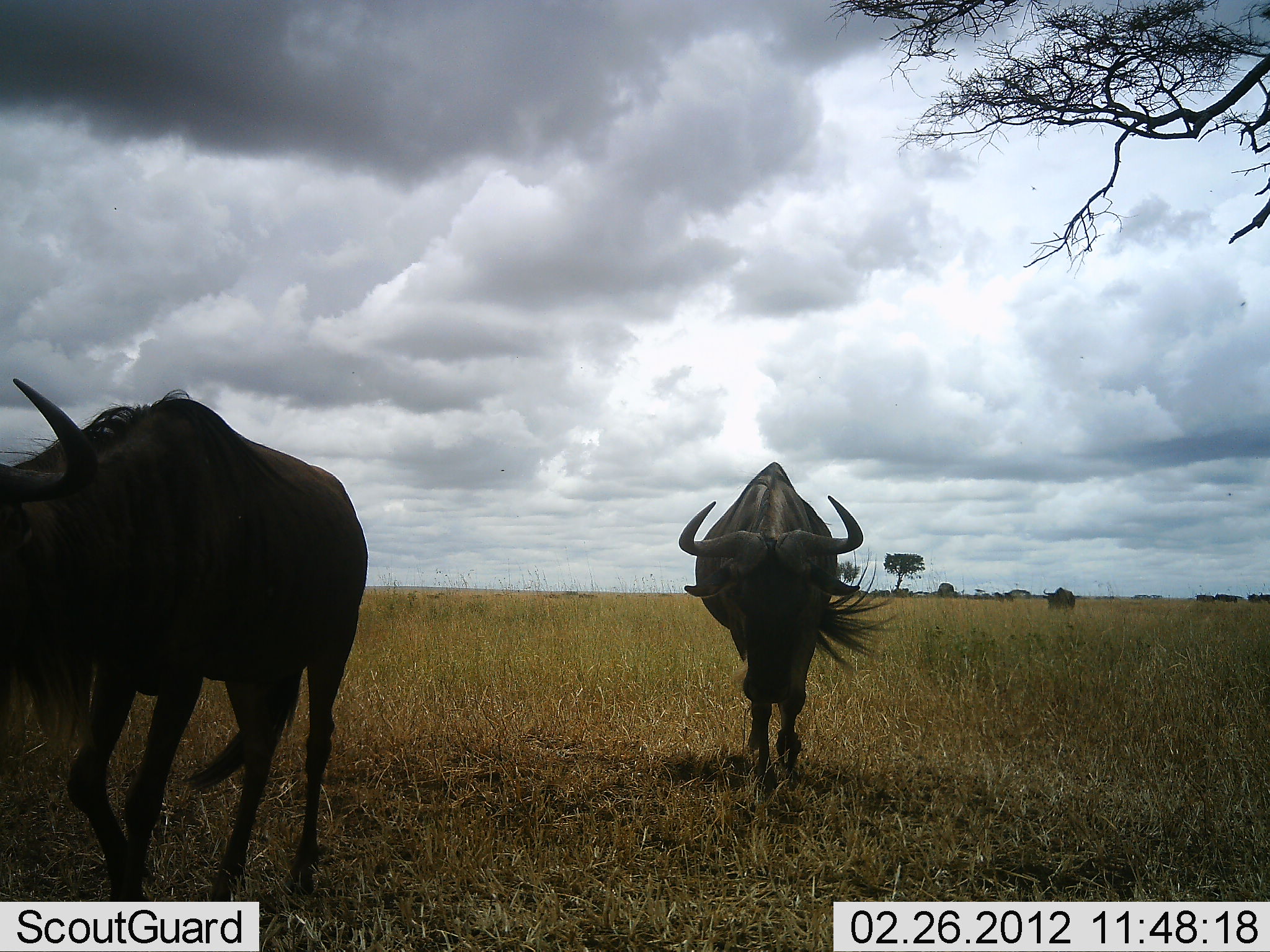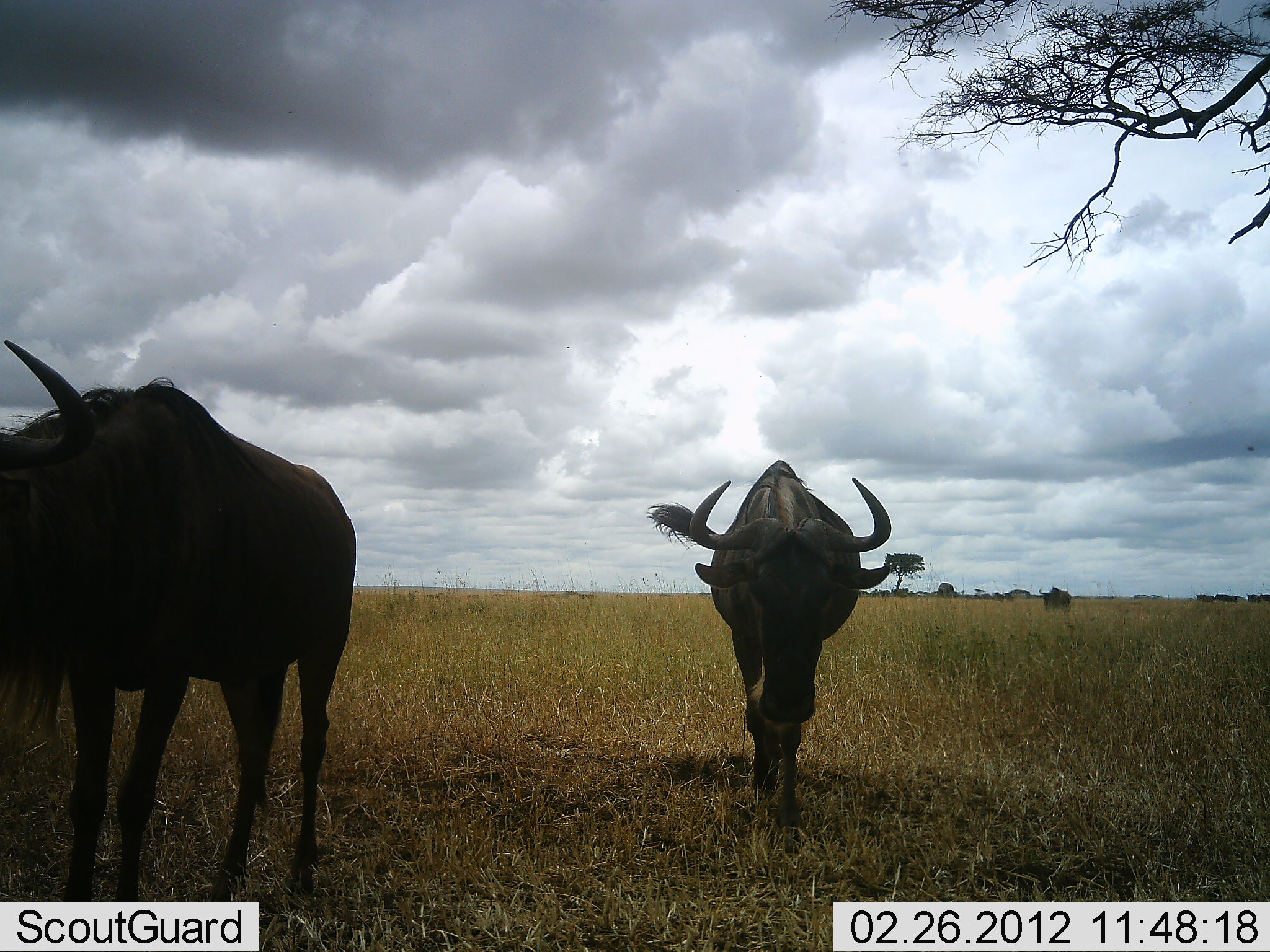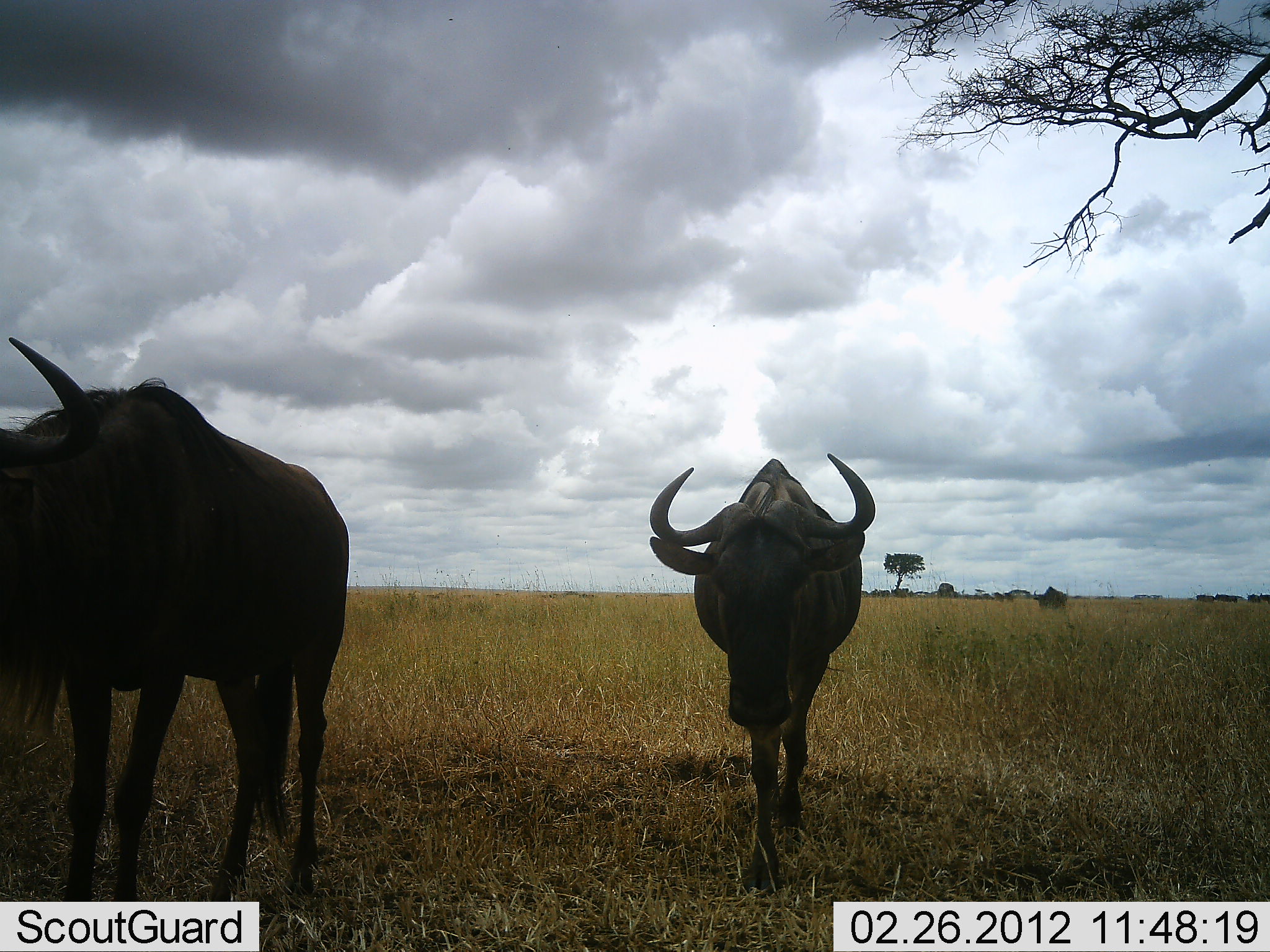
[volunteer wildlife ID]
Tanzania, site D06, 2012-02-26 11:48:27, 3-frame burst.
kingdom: Animalia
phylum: Chordata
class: Mammalia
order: Artiodactyla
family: Bovidae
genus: Connochaetes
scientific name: Connochaetes taurinus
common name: blue wildebeest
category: wildebeest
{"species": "wildebeest (blue wildebeest) (Connochaetes taurinus)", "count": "3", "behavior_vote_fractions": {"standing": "40%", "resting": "0%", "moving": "100%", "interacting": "0%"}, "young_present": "0%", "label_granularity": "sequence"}